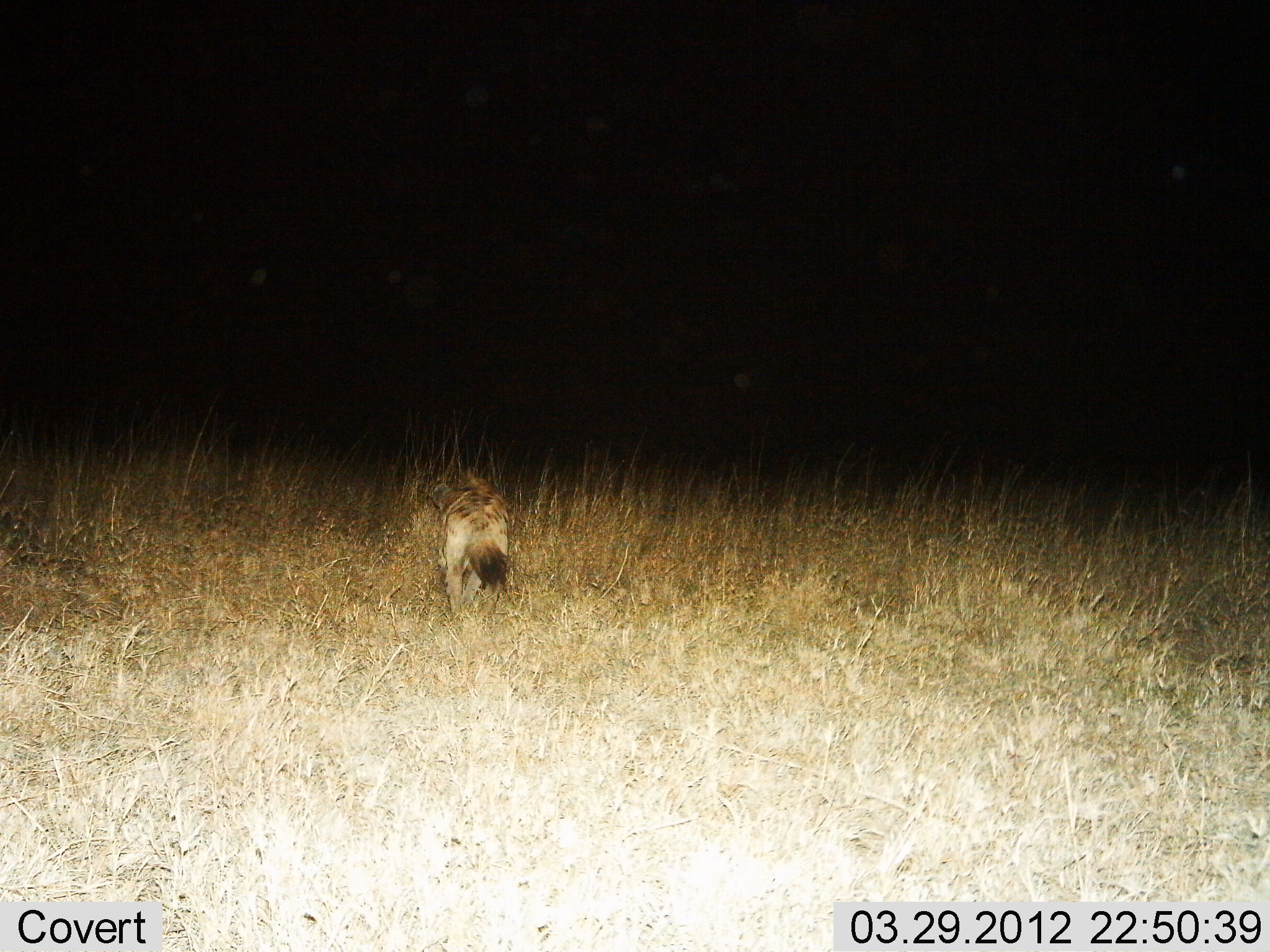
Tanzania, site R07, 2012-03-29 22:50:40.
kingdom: Animalia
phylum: Chordata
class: Mammalia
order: Carnivora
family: Hyaenidae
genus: Crocuta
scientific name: Crocuta crocuta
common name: spotted hyena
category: hyenaspotted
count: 1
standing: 19%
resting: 0%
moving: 81%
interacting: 0%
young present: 0%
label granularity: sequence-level